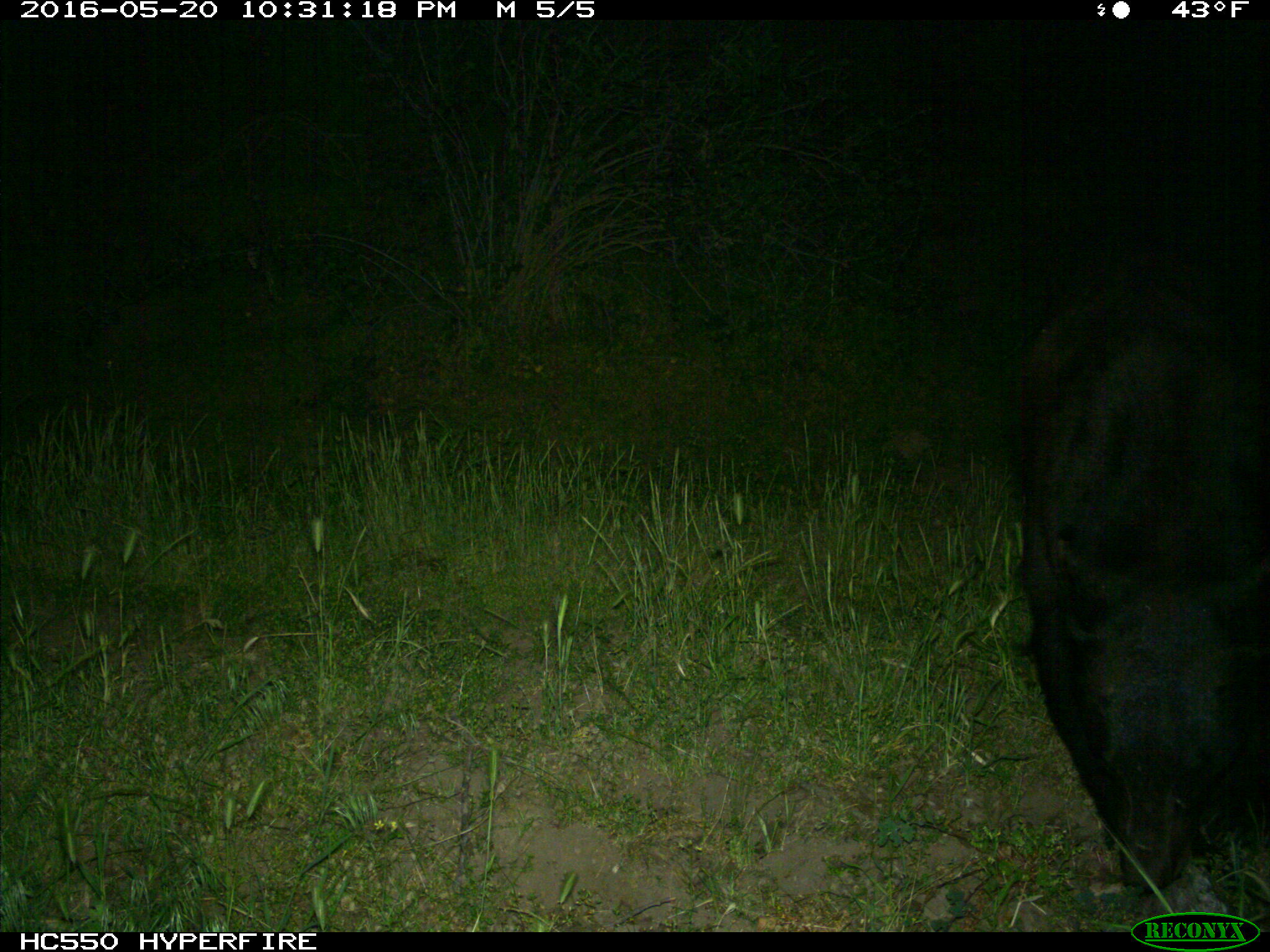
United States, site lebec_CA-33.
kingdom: Animalia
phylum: Chordata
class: Mammalia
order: Carnivora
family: Ursidae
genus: Ursus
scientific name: Ursus americanus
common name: american black bear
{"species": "Ursus americanus (american black bear)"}